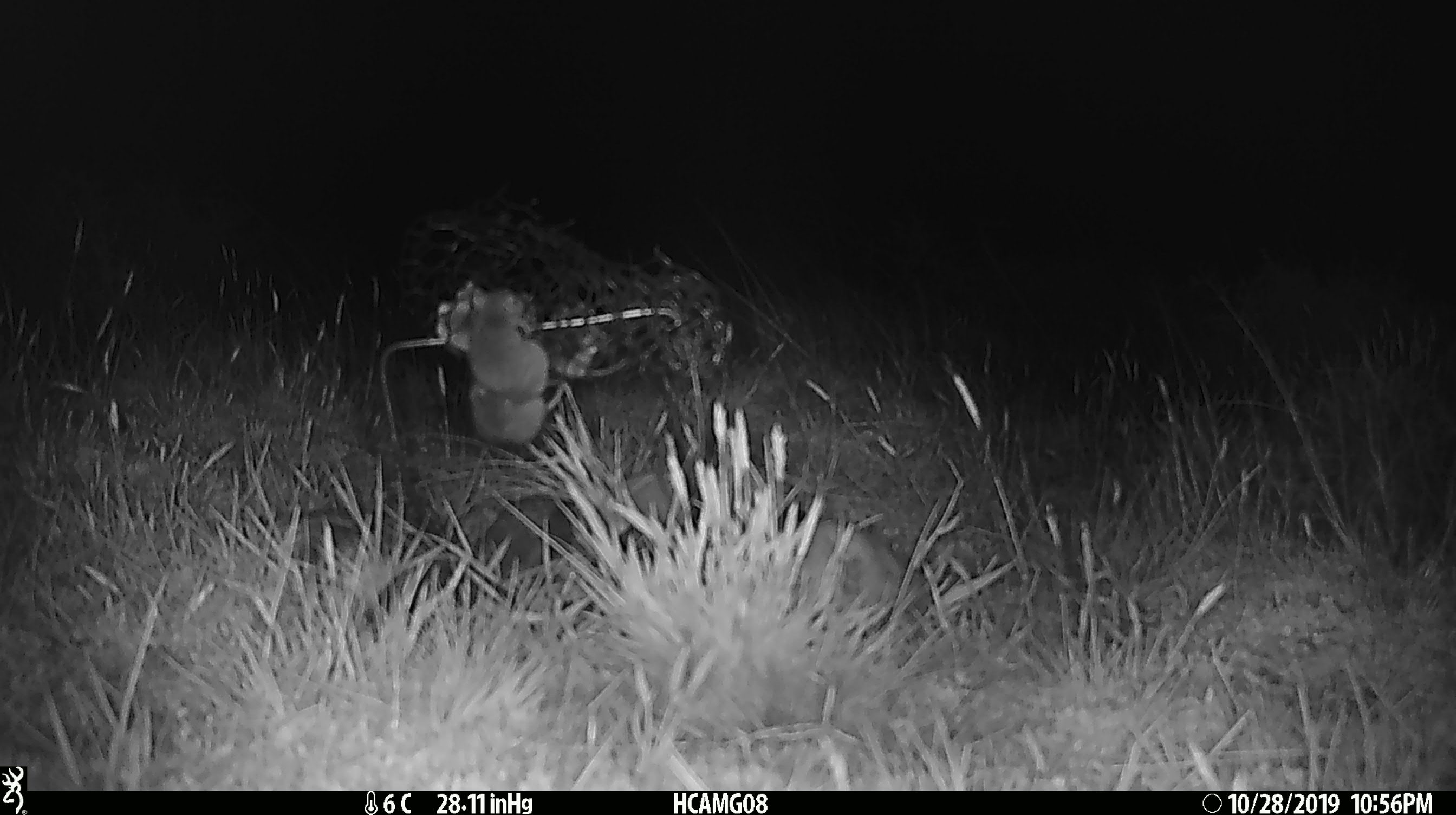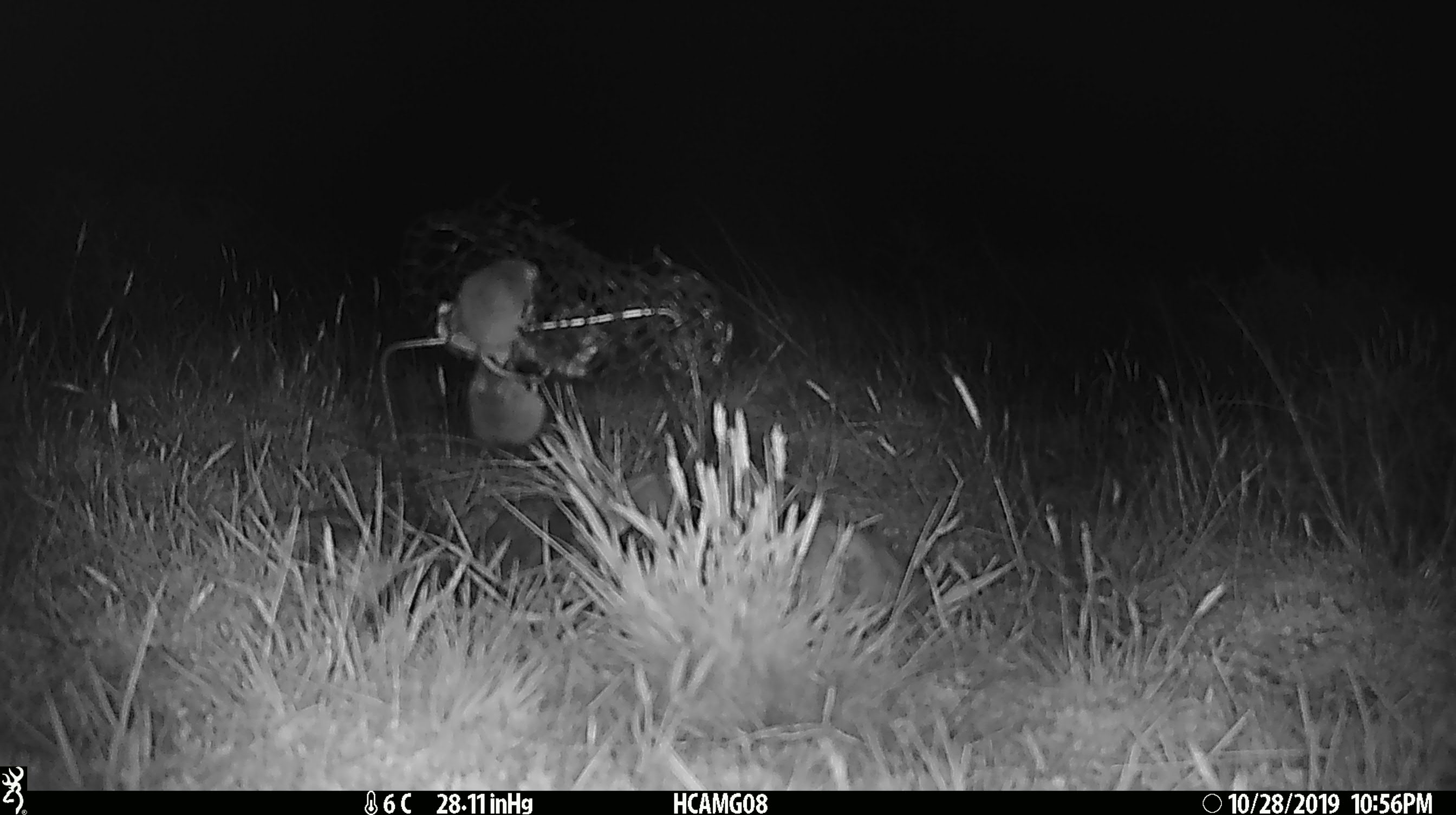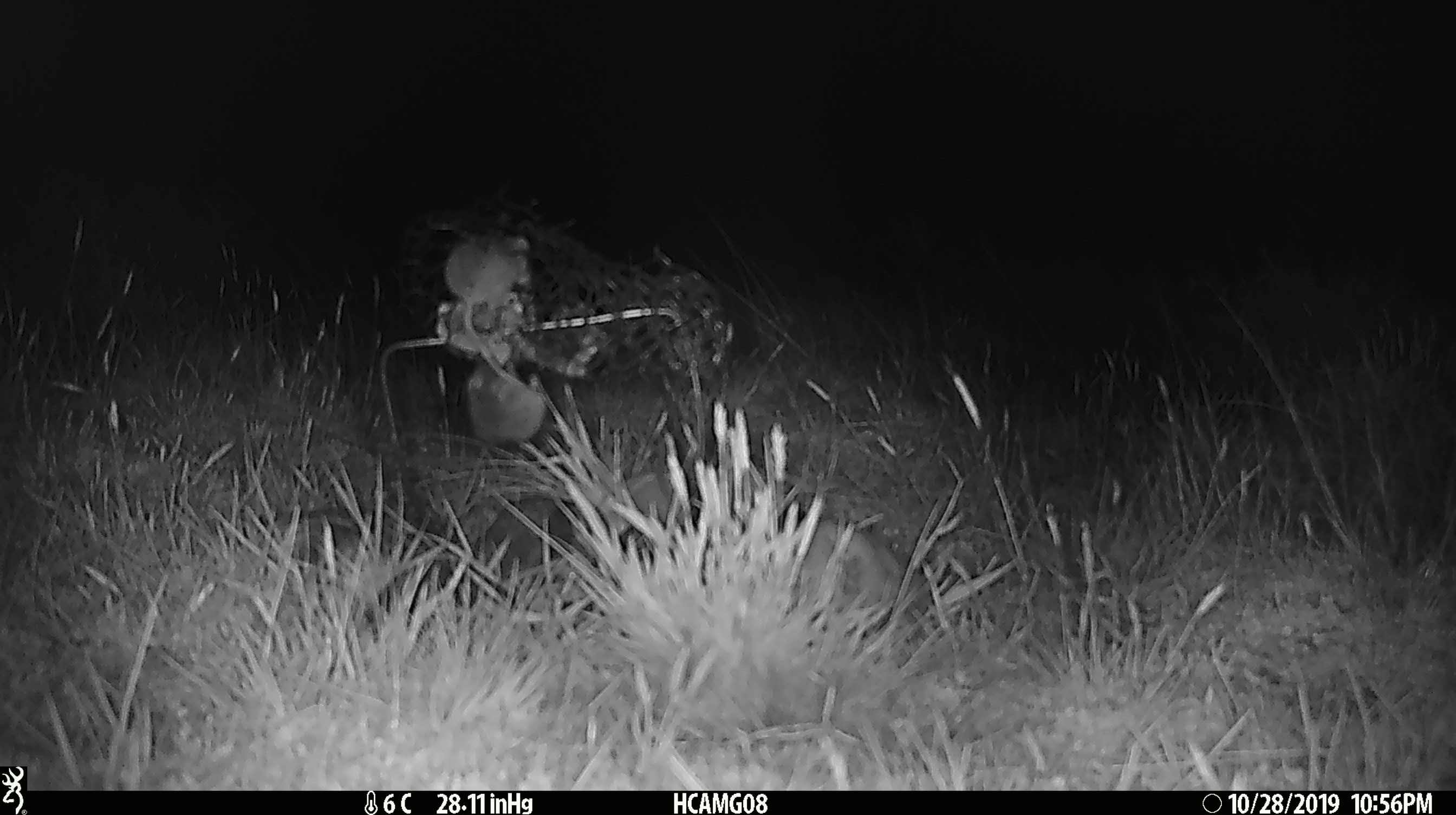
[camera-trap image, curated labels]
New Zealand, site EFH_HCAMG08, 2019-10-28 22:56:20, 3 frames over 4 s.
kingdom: Animalia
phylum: Chordata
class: Mammalia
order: Rodentia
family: Muridae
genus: Mus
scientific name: Mus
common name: mouse